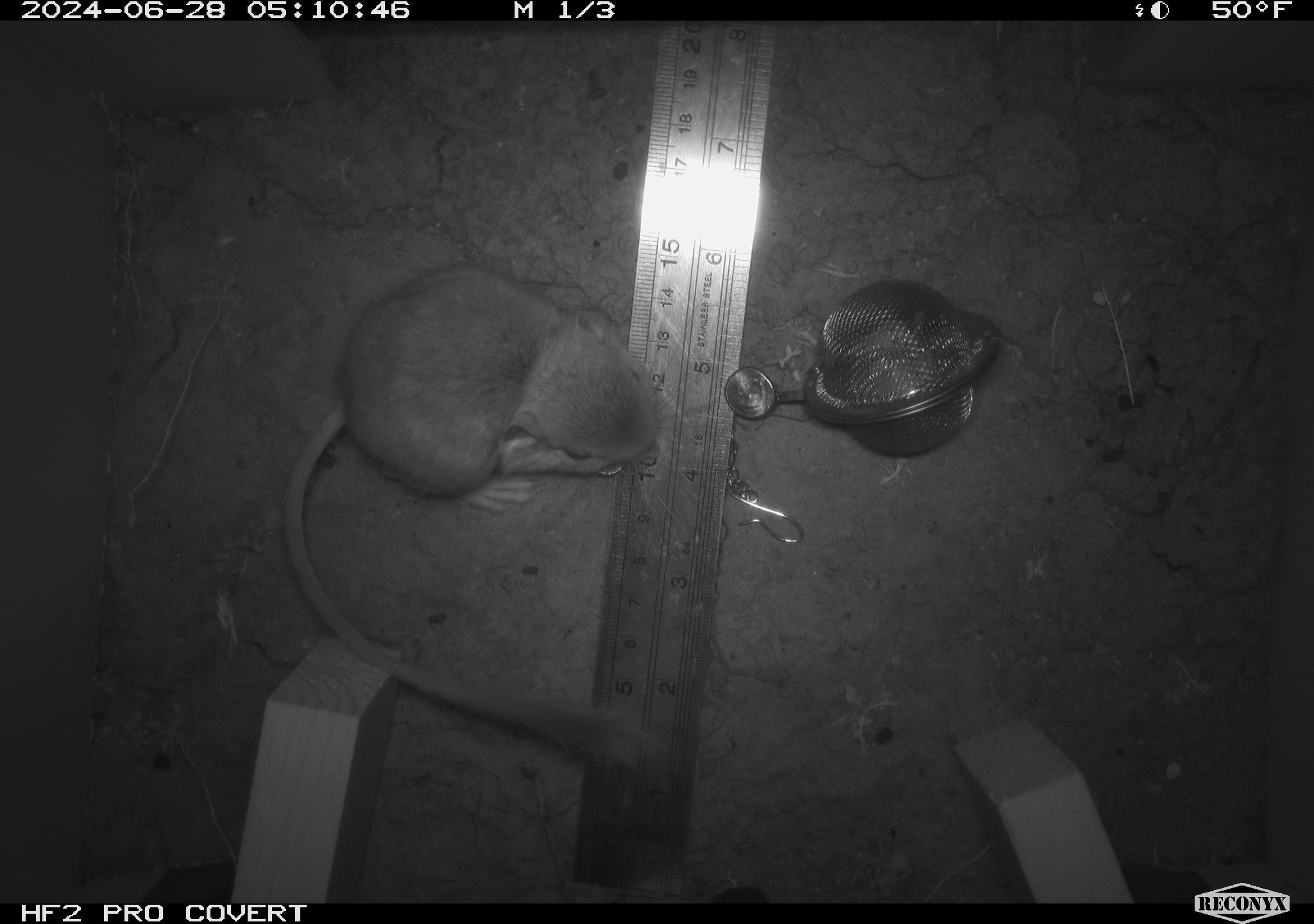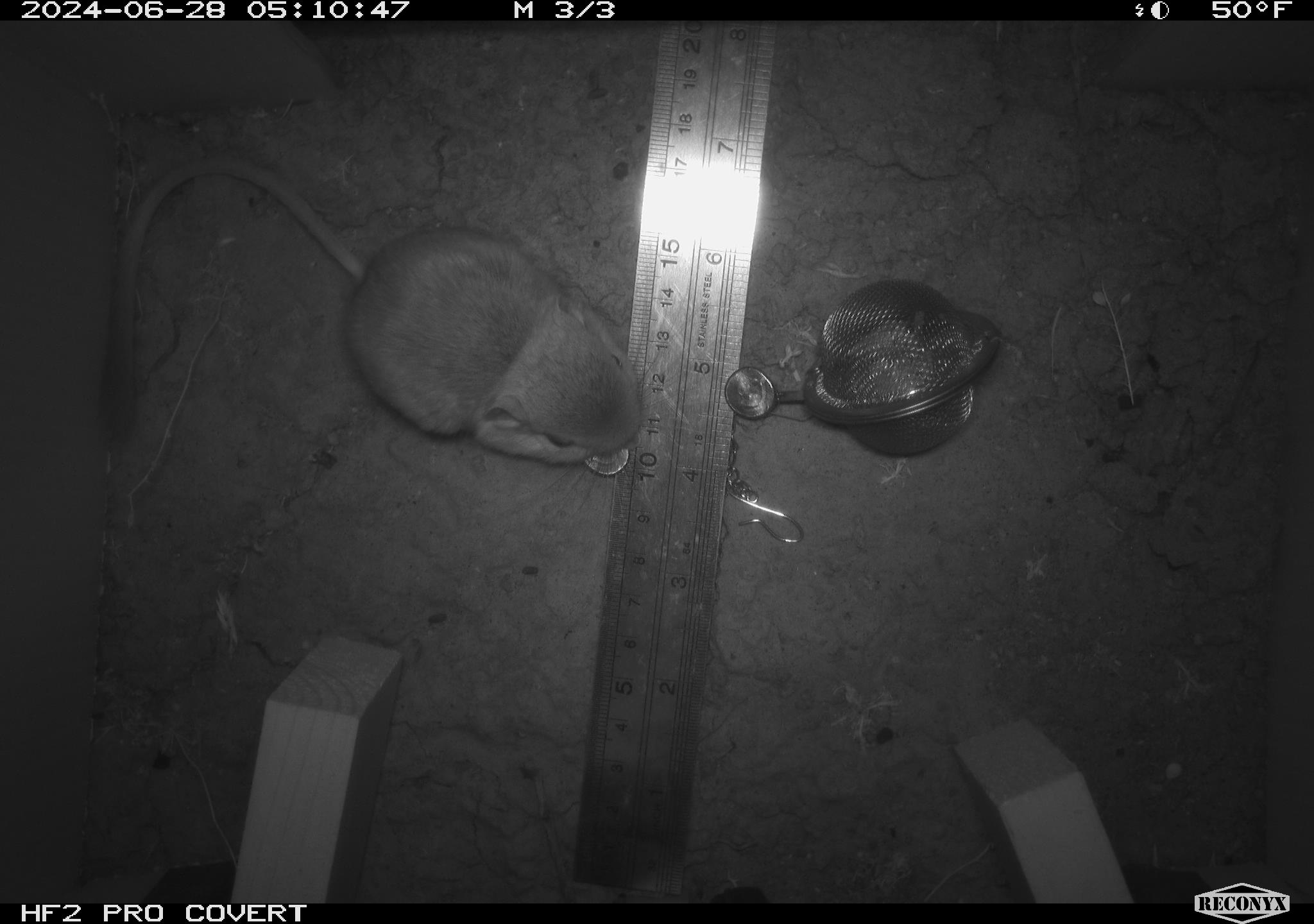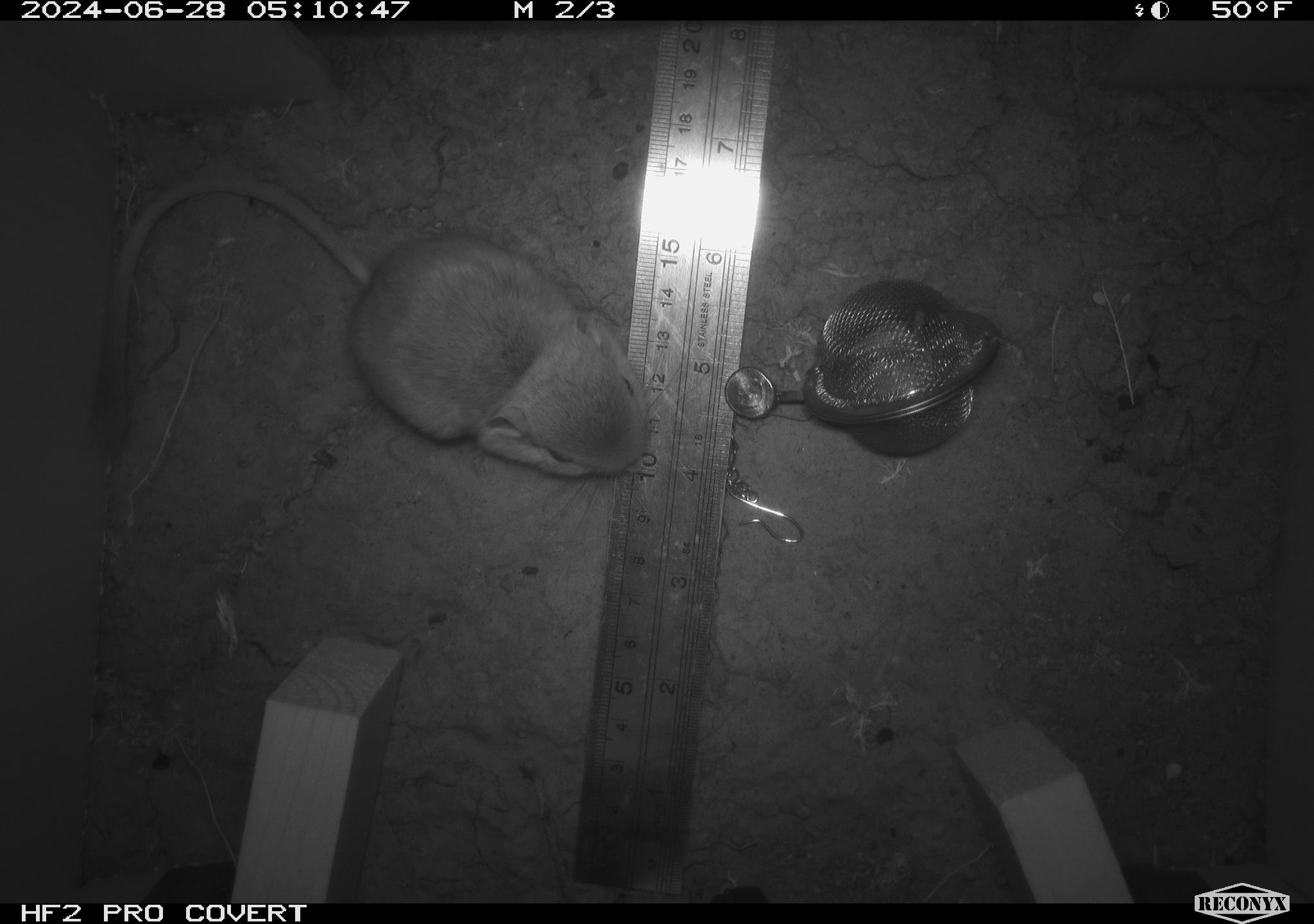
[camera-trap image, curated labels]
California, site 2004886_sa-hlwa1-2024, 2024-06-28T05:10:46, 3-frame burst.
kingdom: Animalia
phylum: Chordata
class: Mammalia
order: Rodentia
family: Heteromyidae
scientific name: Heteromyidae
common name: kangaroo rats and pocket mice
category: heteromyidae family